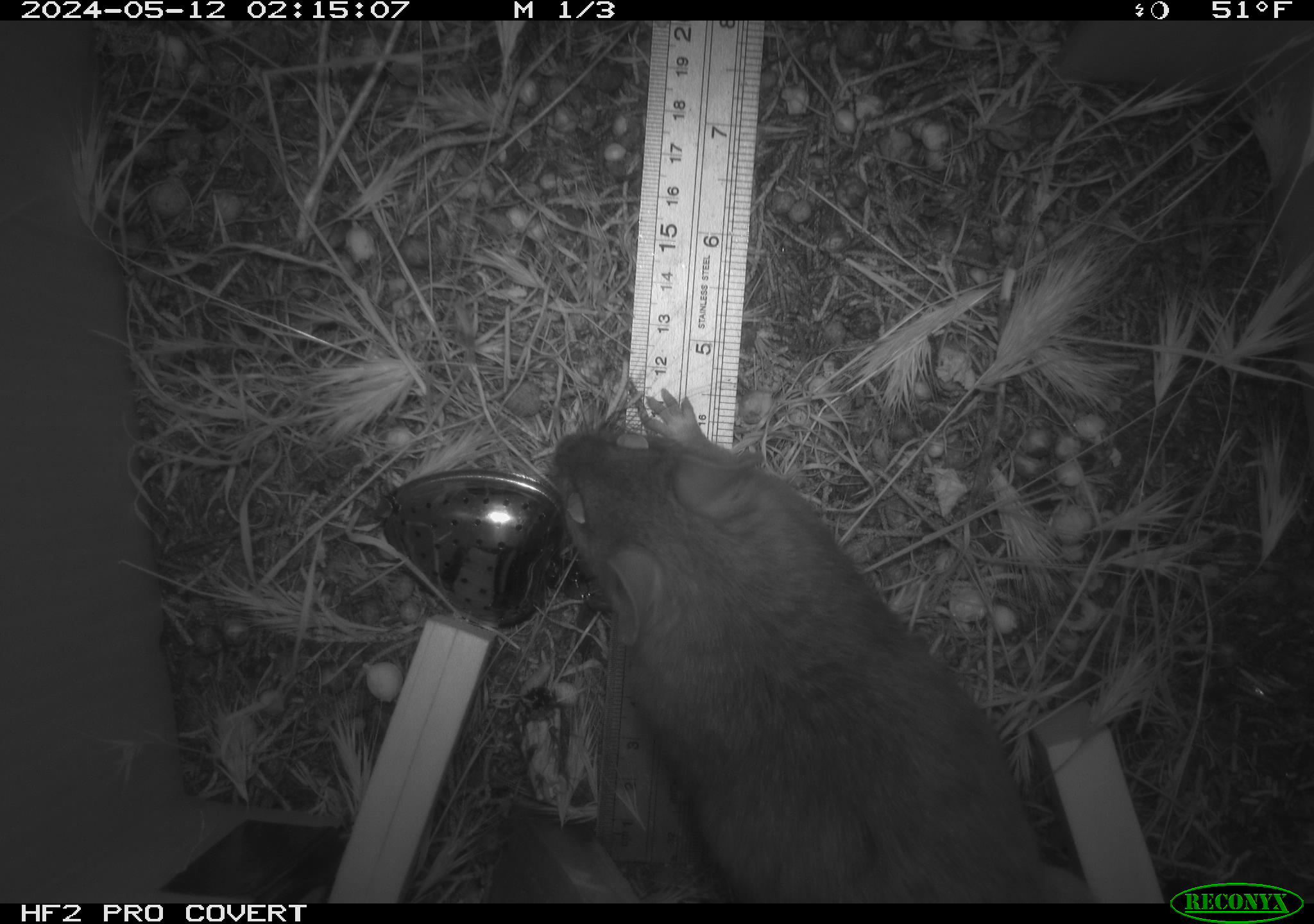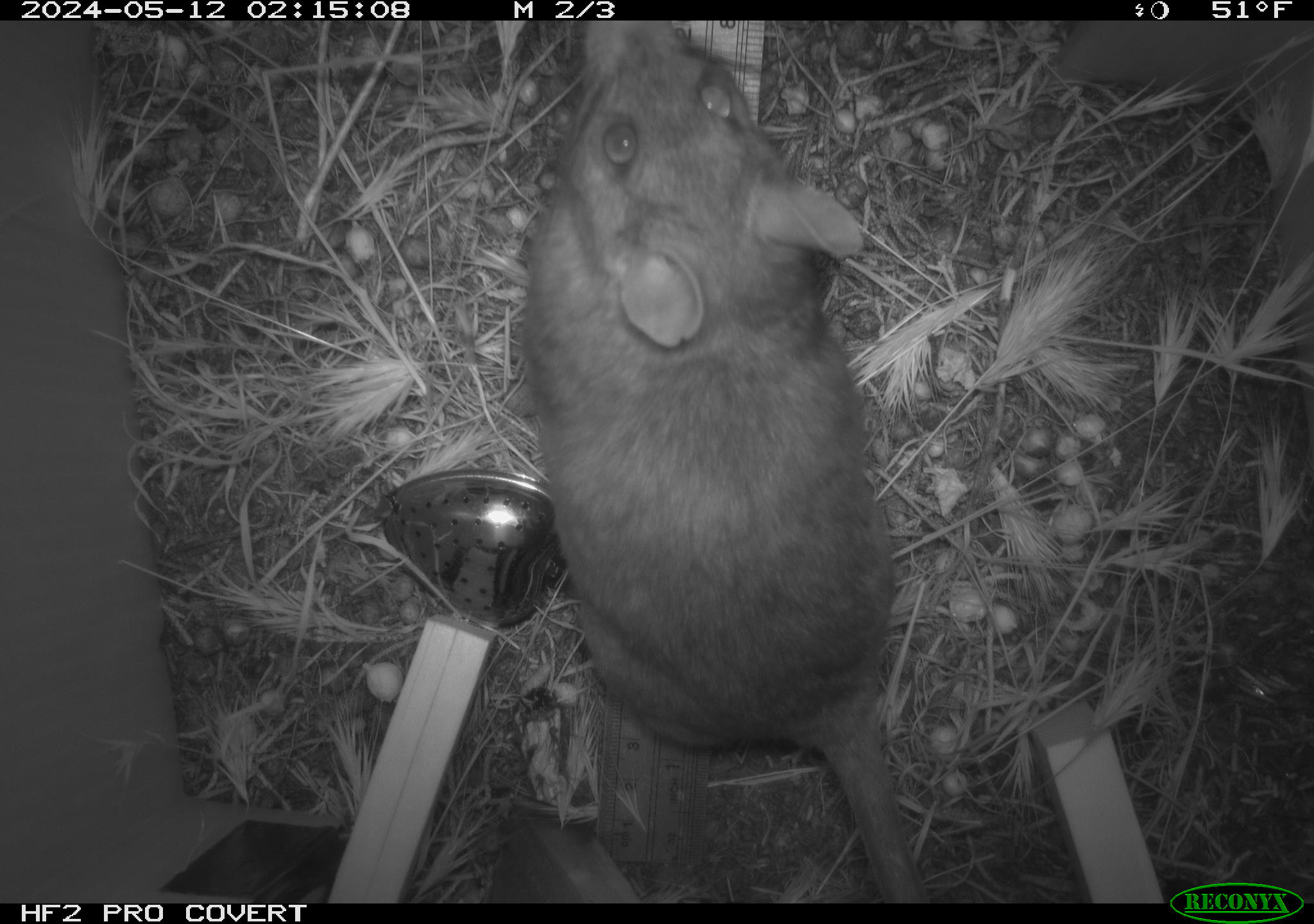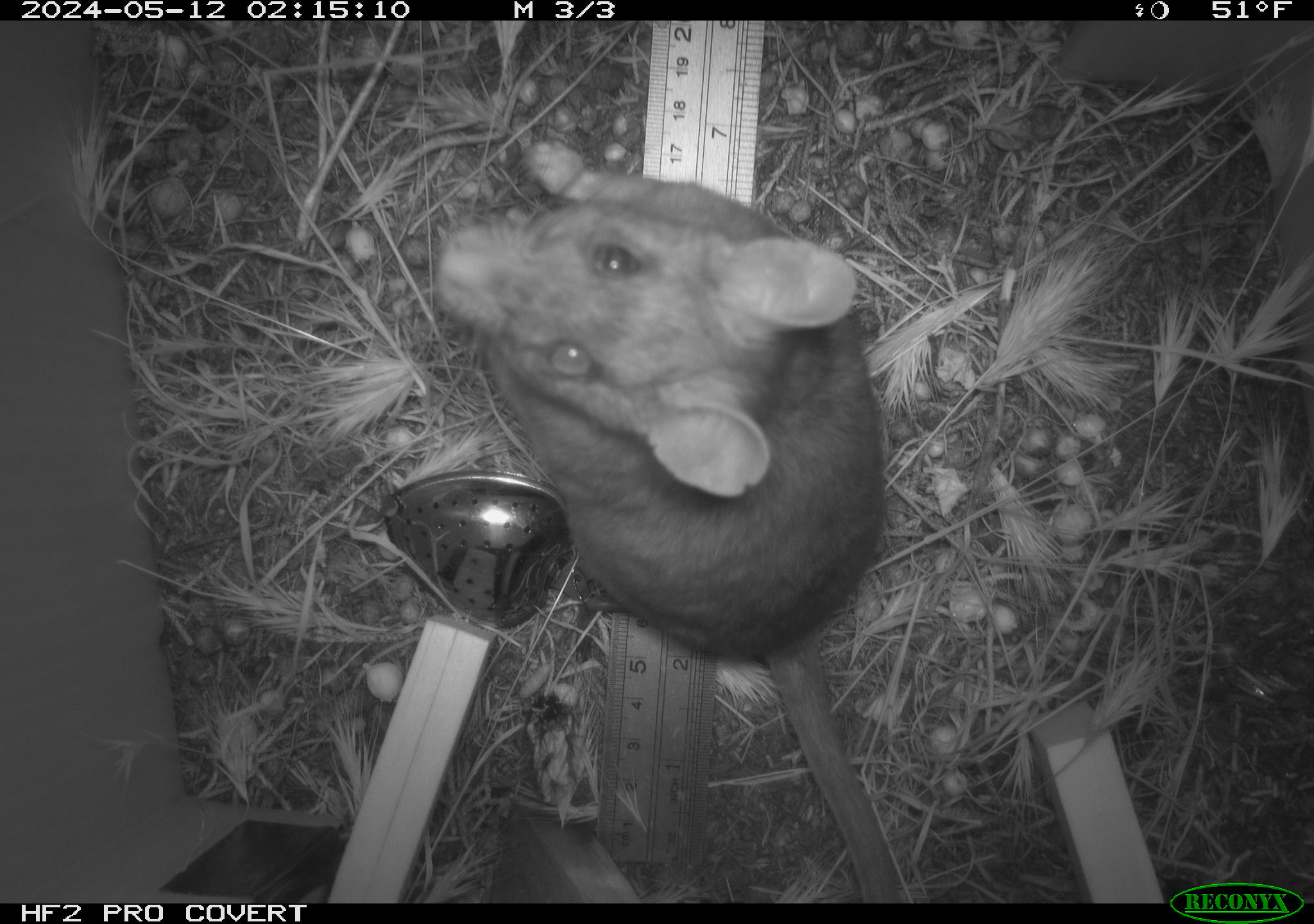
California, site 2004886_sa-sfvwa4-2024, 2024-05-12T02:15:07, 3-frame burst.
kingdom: Animalia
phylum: Chordata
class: Mammalia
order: Rodentia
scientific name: Rodentia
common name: woodrat or rat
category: woodrat or rat species